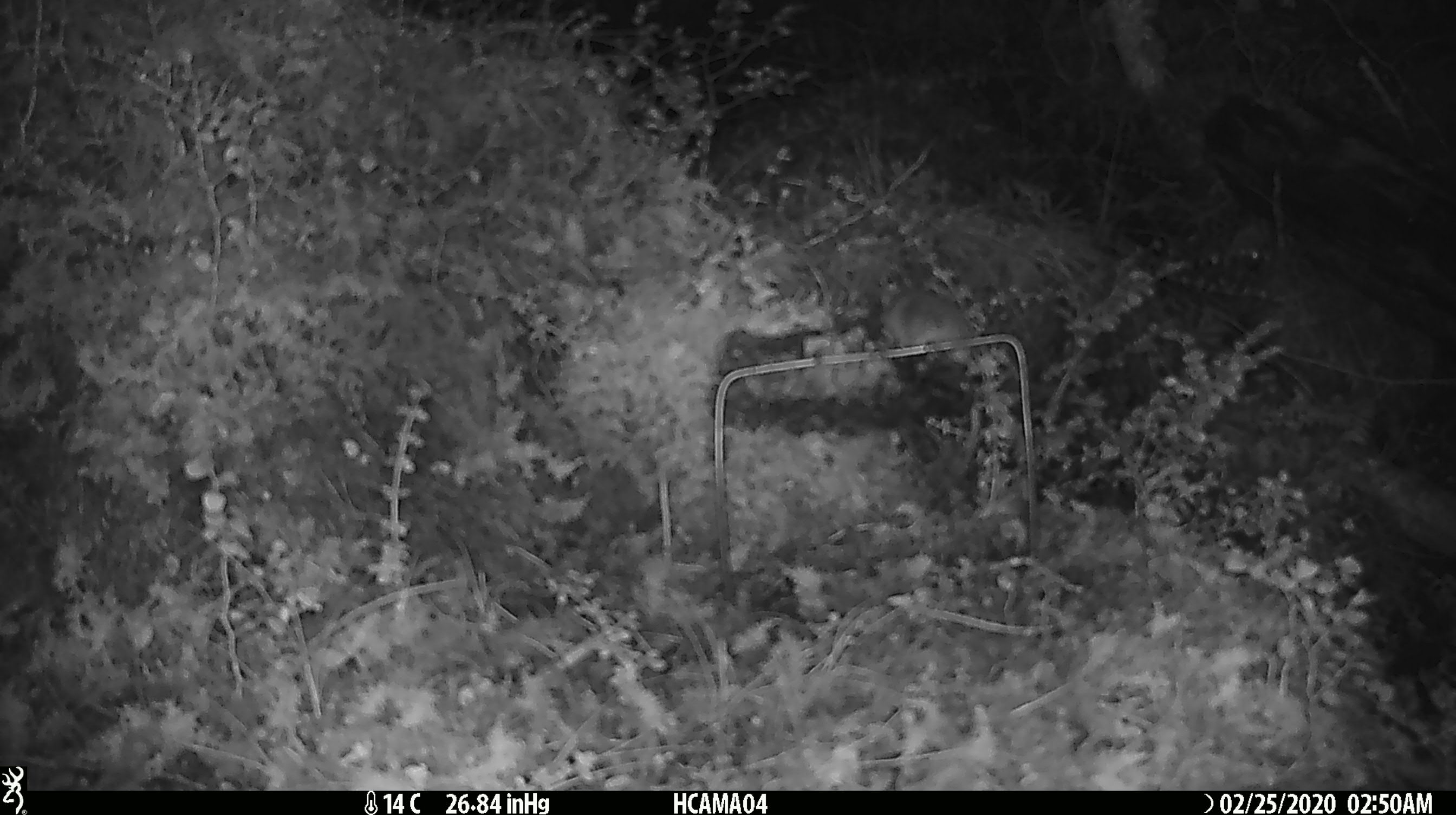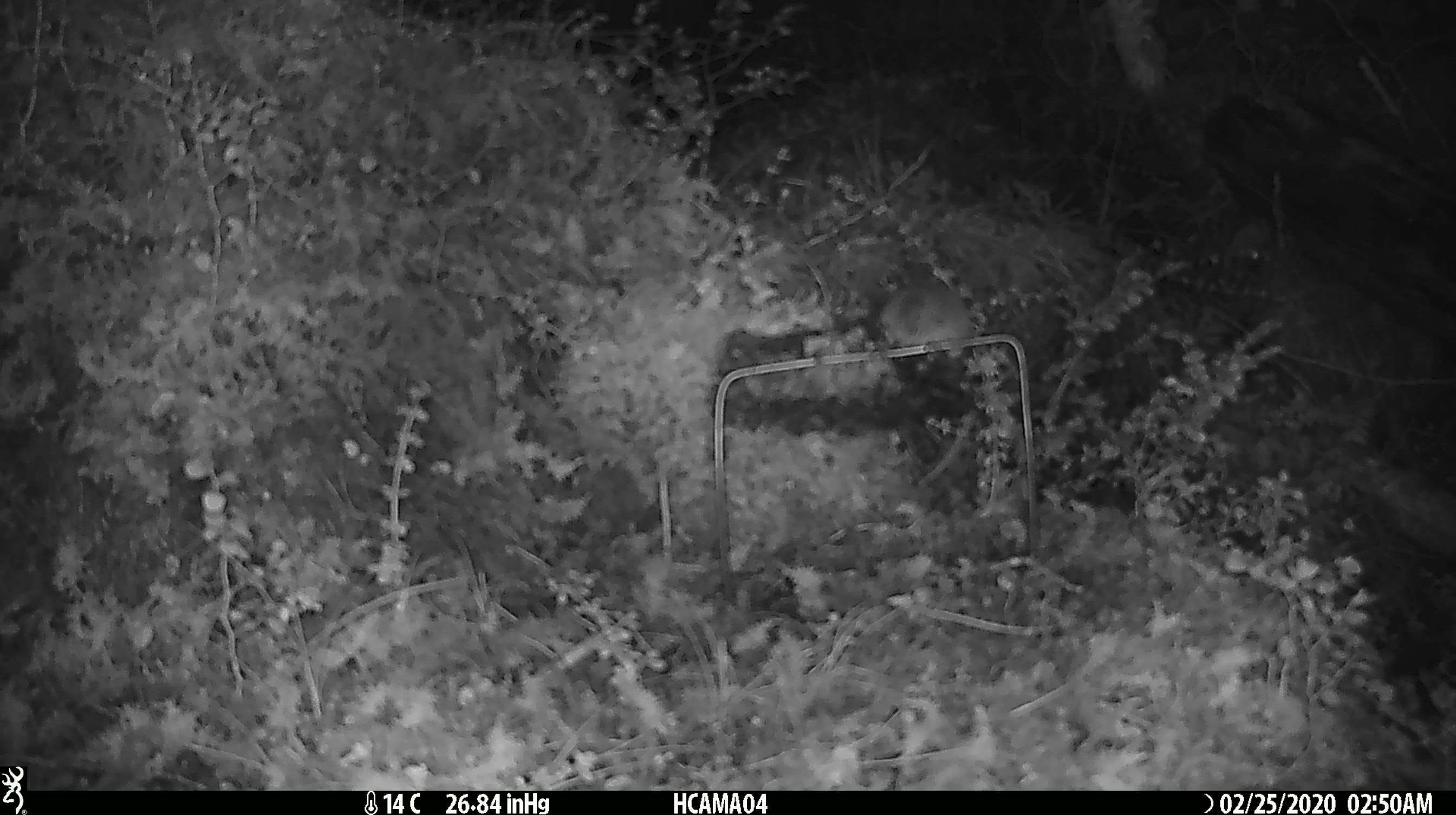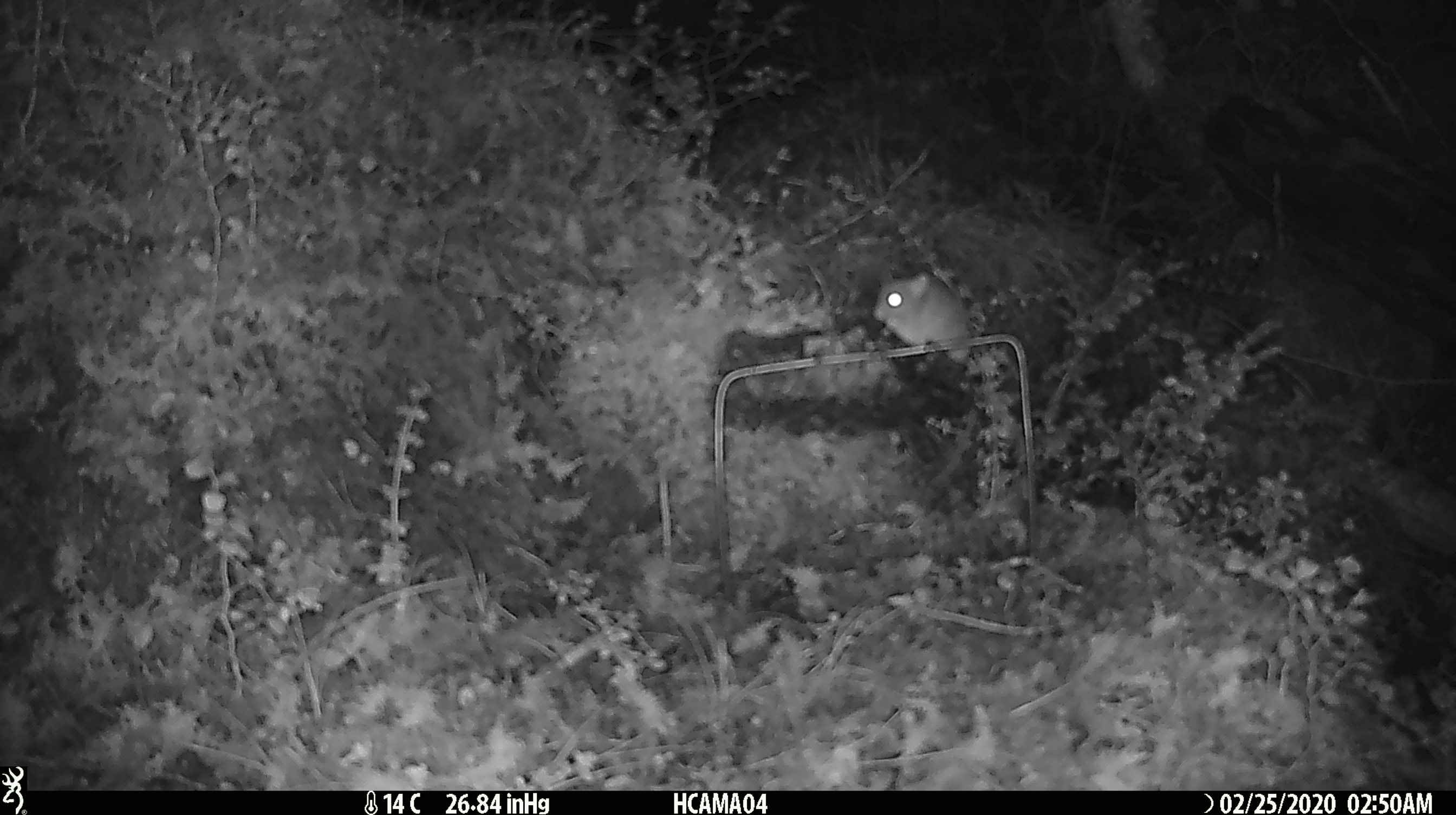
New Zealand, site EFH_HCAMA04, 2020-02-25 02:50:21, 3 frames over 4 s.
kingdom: Animalia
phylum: Chordata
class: Mammalia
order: Rodentia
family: Muridae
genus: Mus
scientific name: Mus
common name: mouse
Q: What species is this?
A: Mouse (Mus).